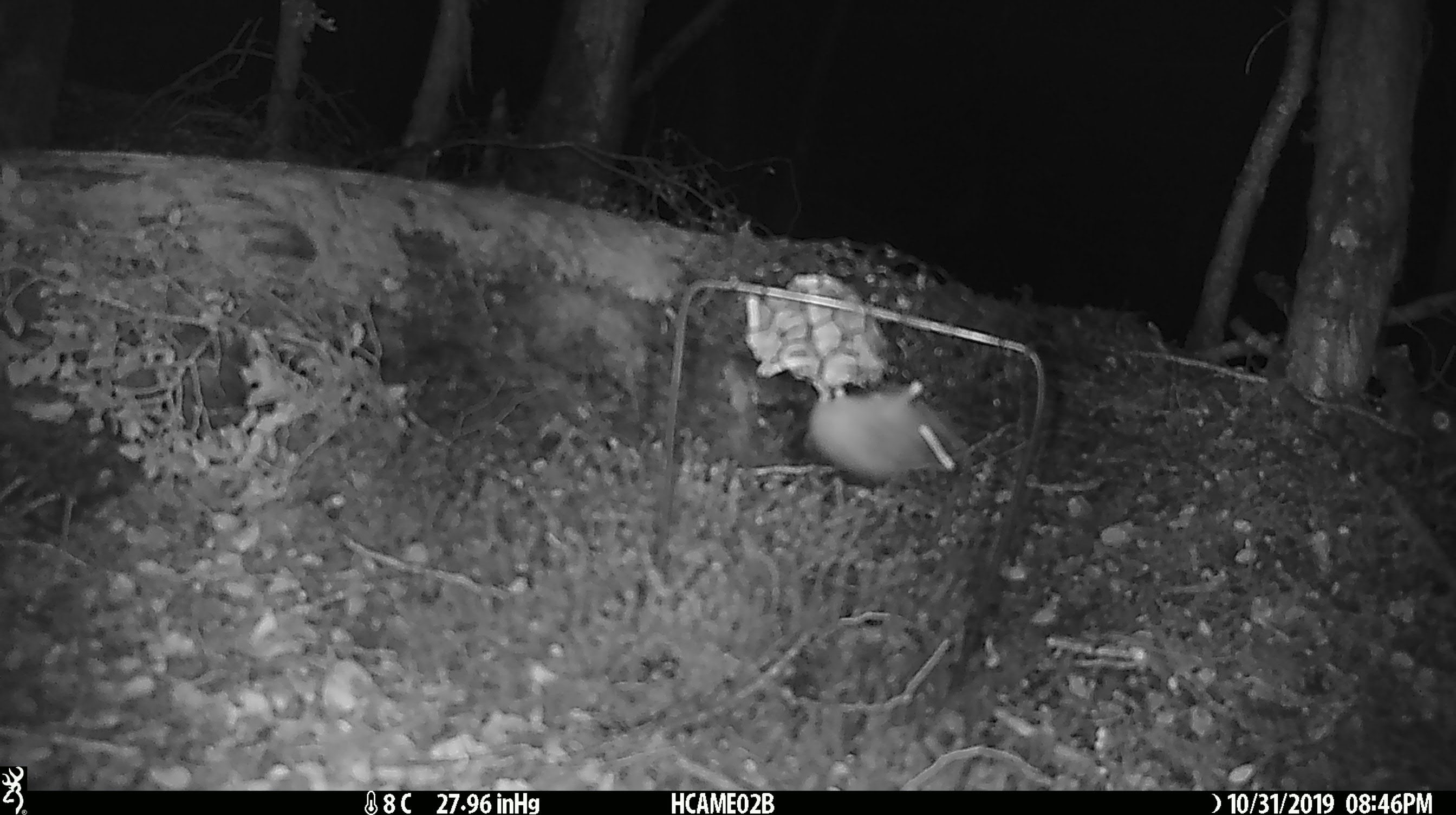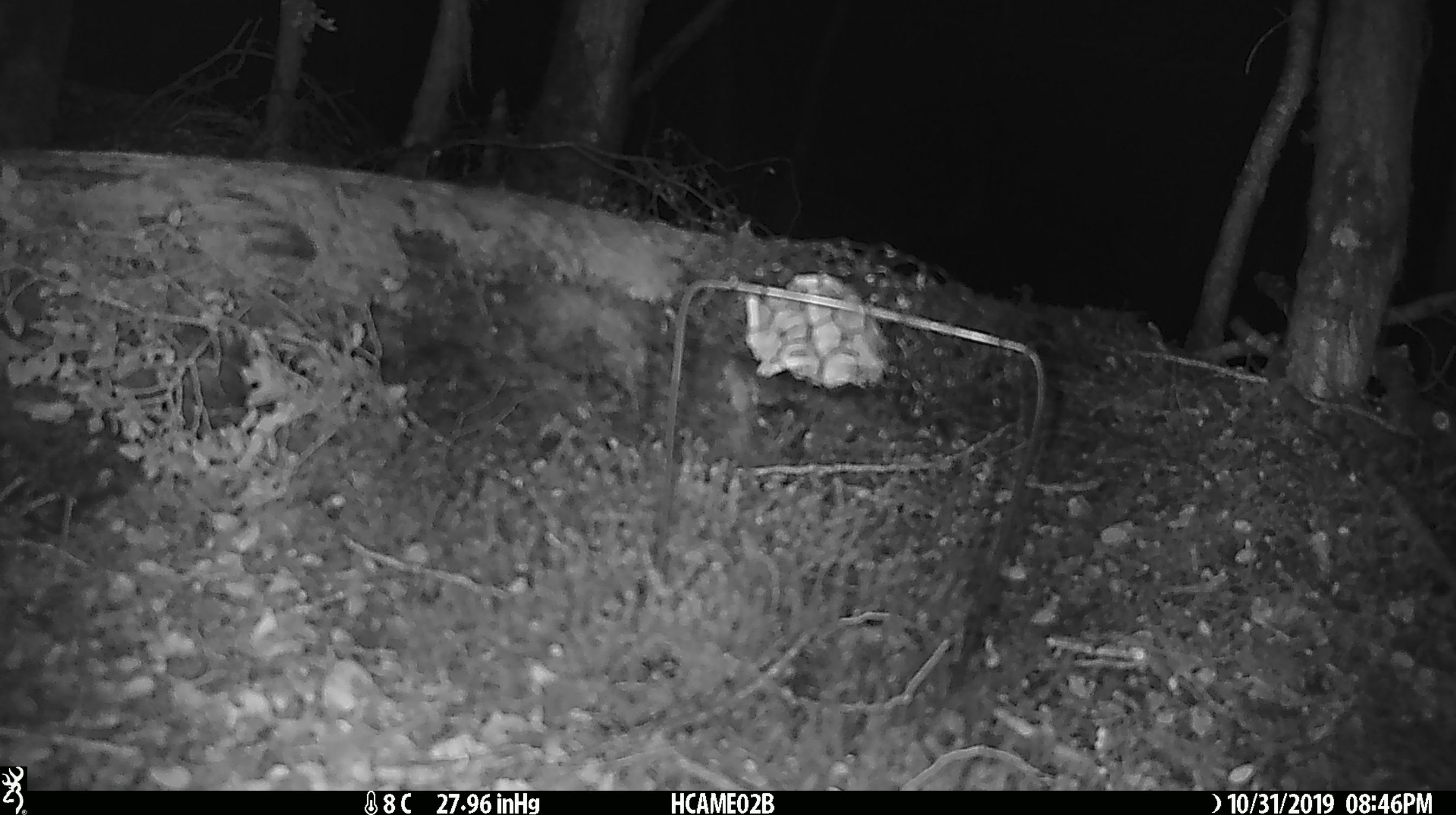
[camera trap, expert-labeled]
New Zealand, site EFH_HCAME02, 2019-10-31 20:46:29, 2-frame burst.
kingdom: Animalia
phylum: Chordata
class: Mammalia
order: Rodentia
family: Muridae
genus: Mus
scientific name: Mus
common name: mouse